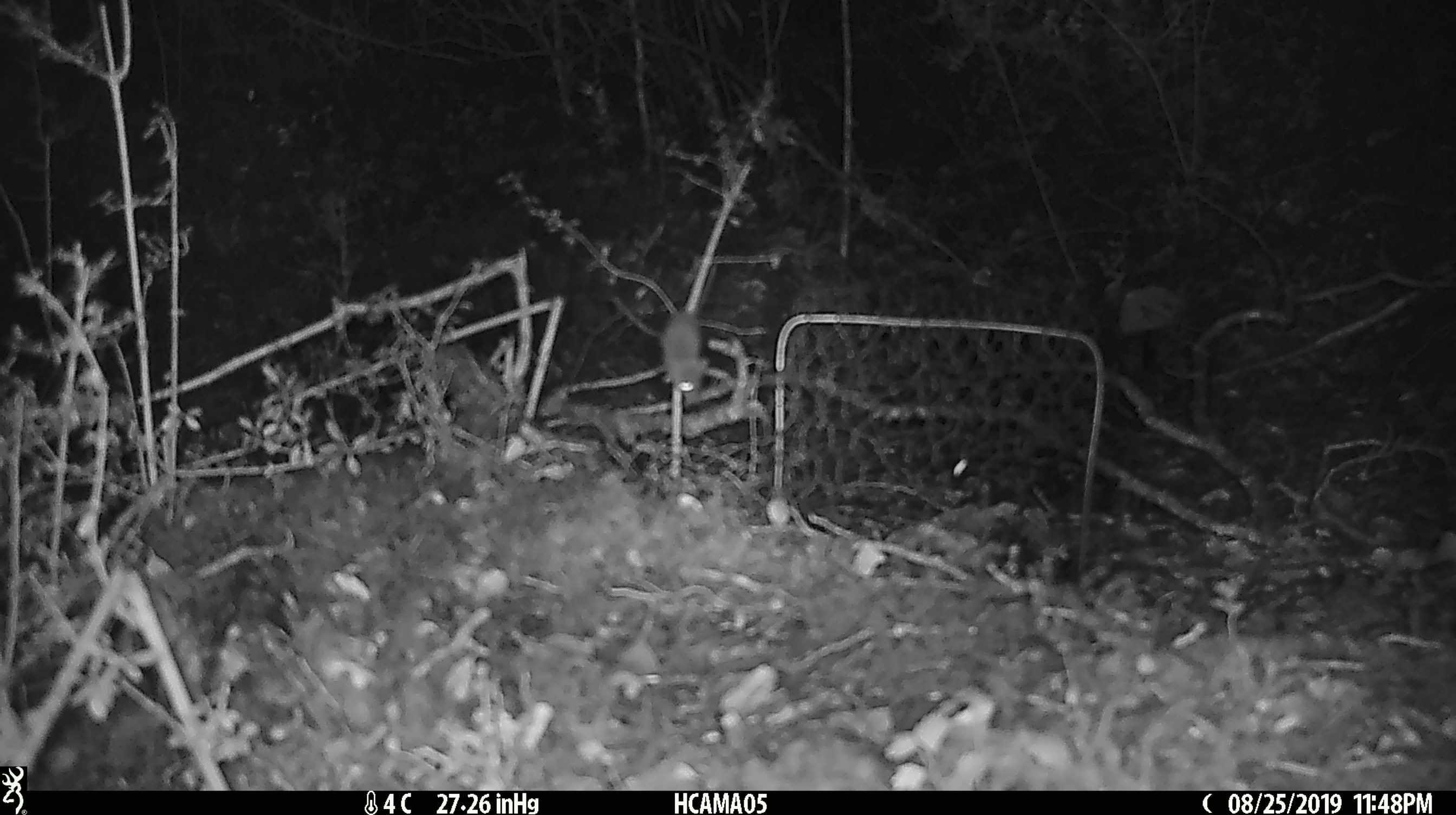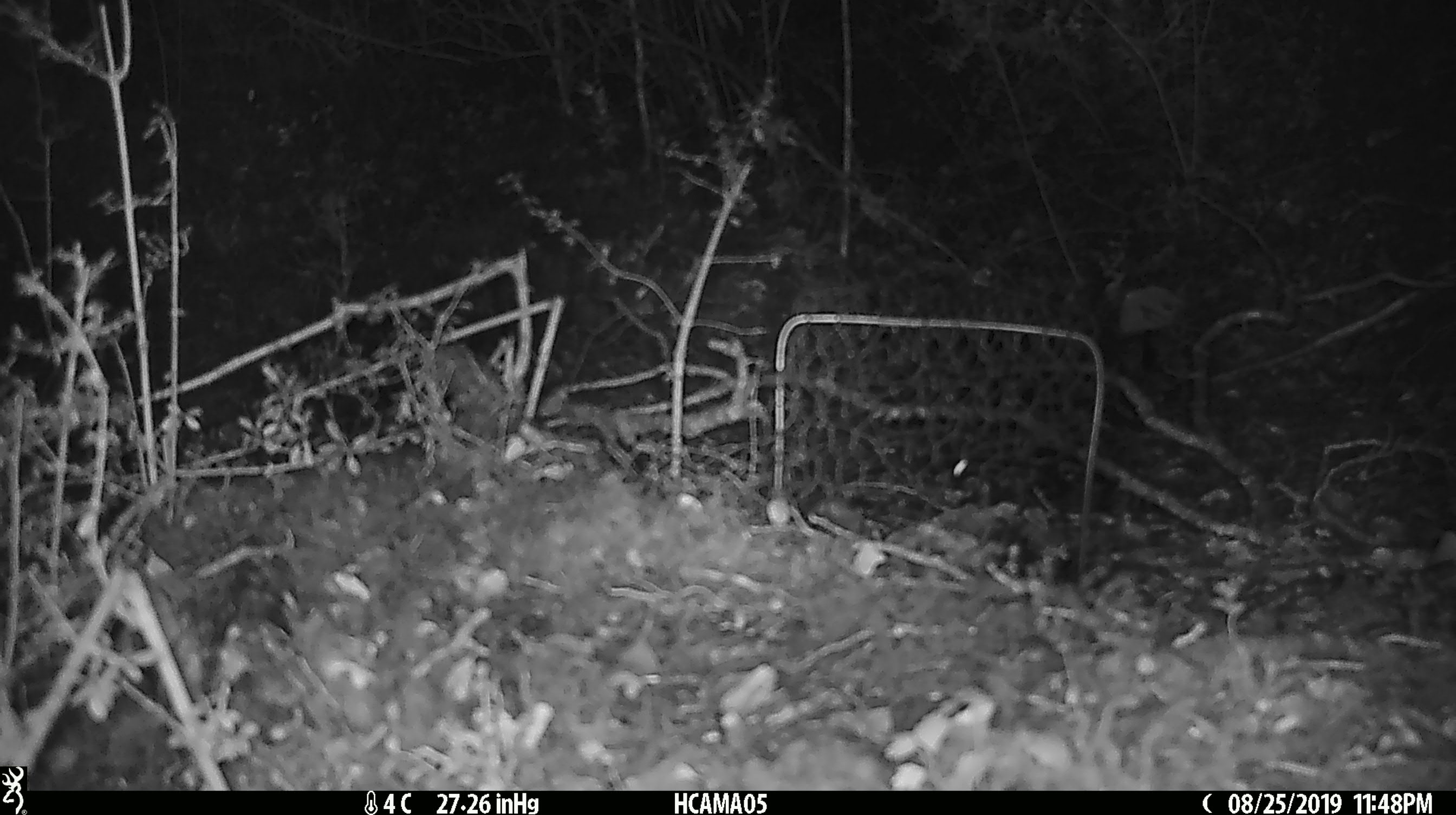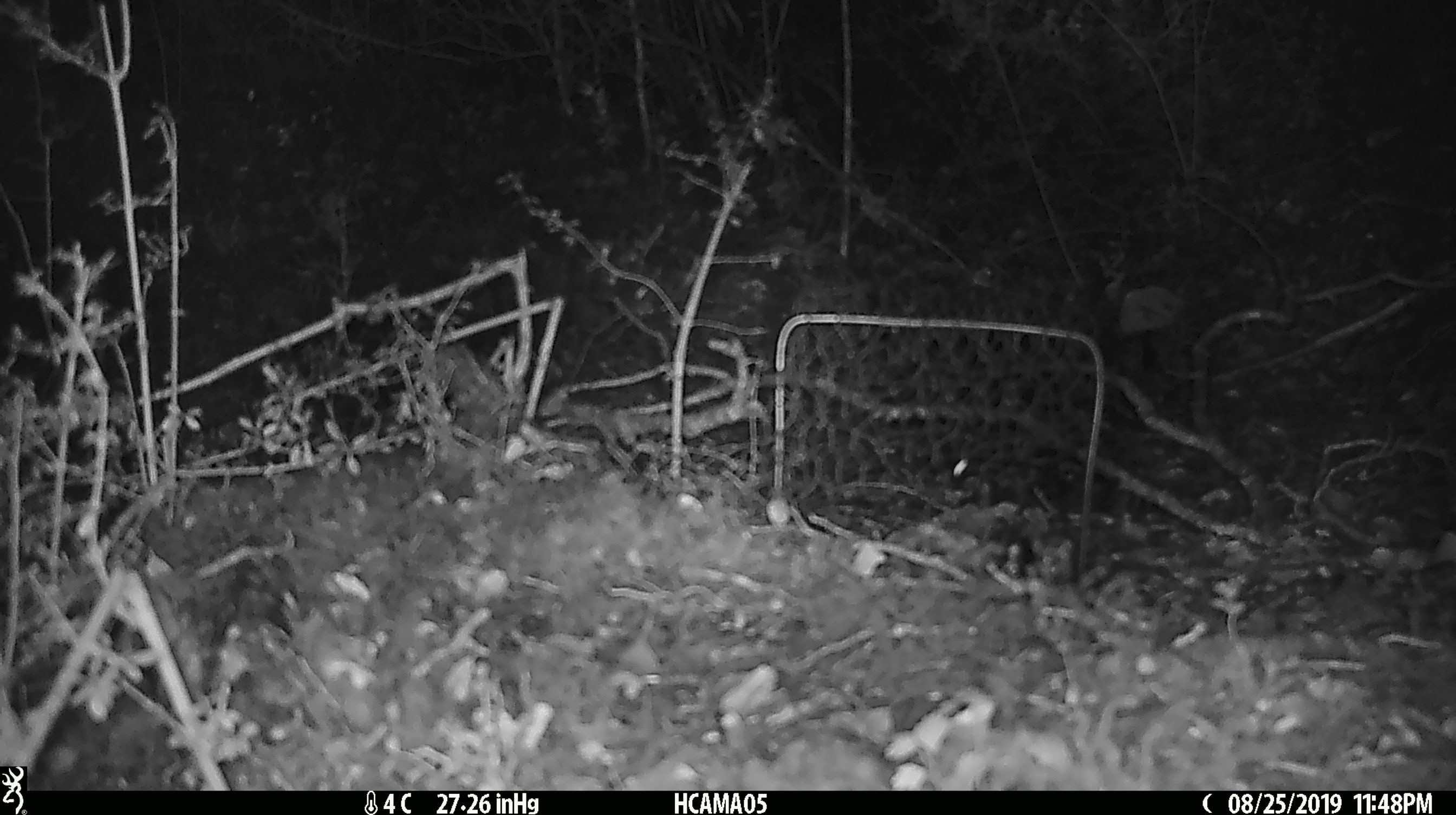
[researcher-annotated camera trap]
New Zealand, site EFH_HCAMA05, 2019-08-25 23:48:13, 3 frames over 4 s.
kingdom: Animalia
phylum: Chordata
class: Mammalia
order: Rodentia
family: Muridae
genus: Mus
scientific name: Mus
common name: mouse